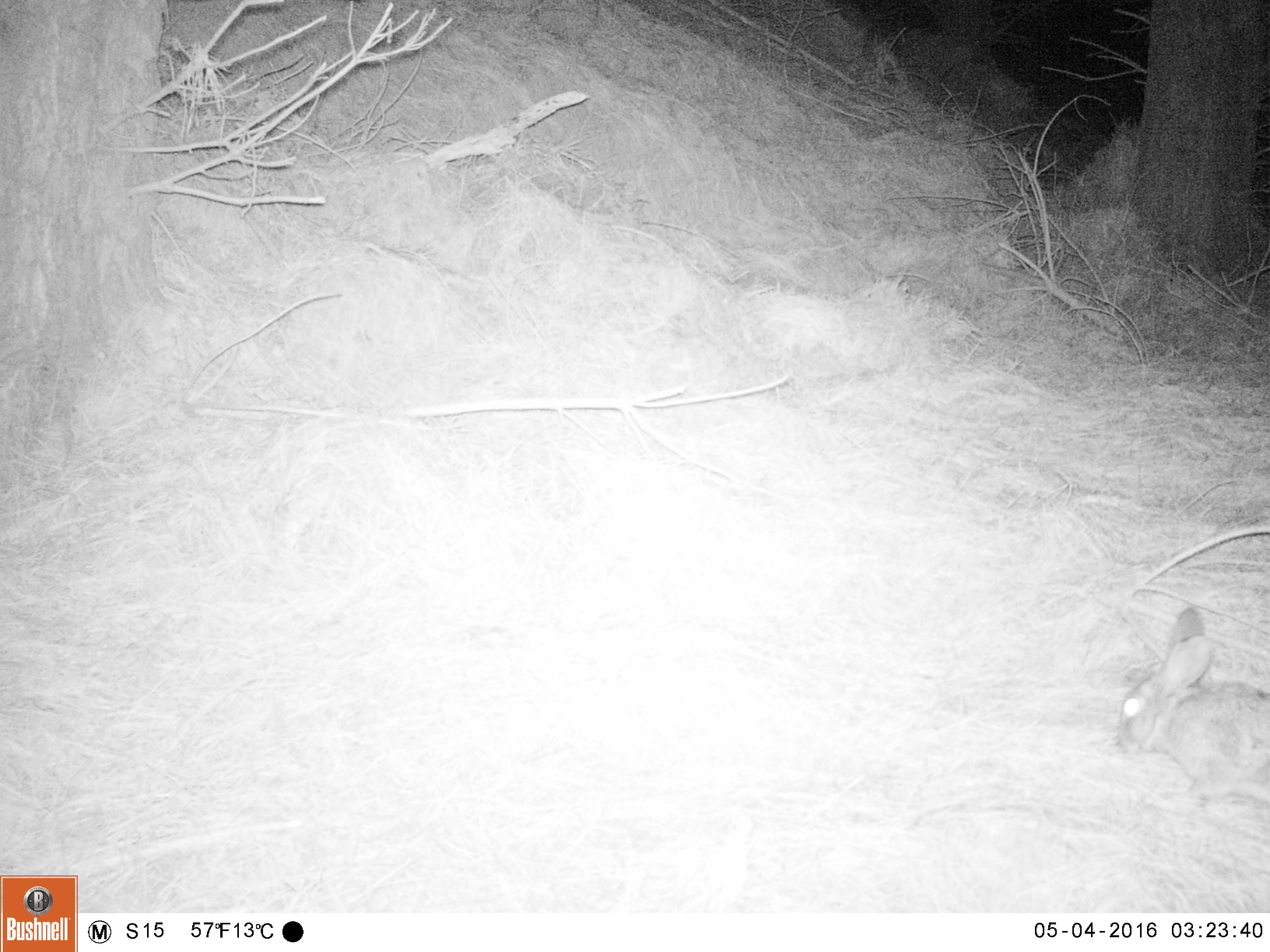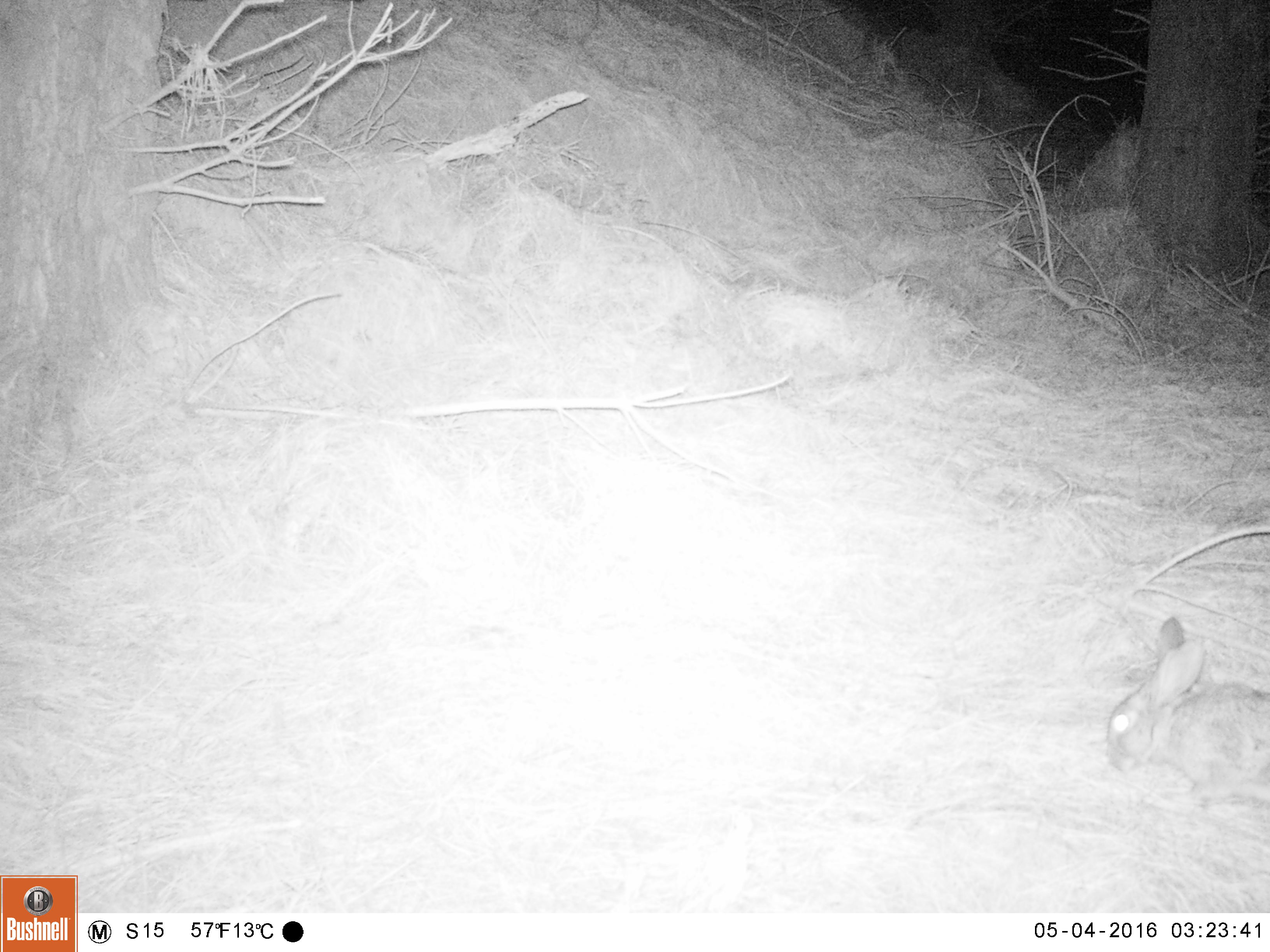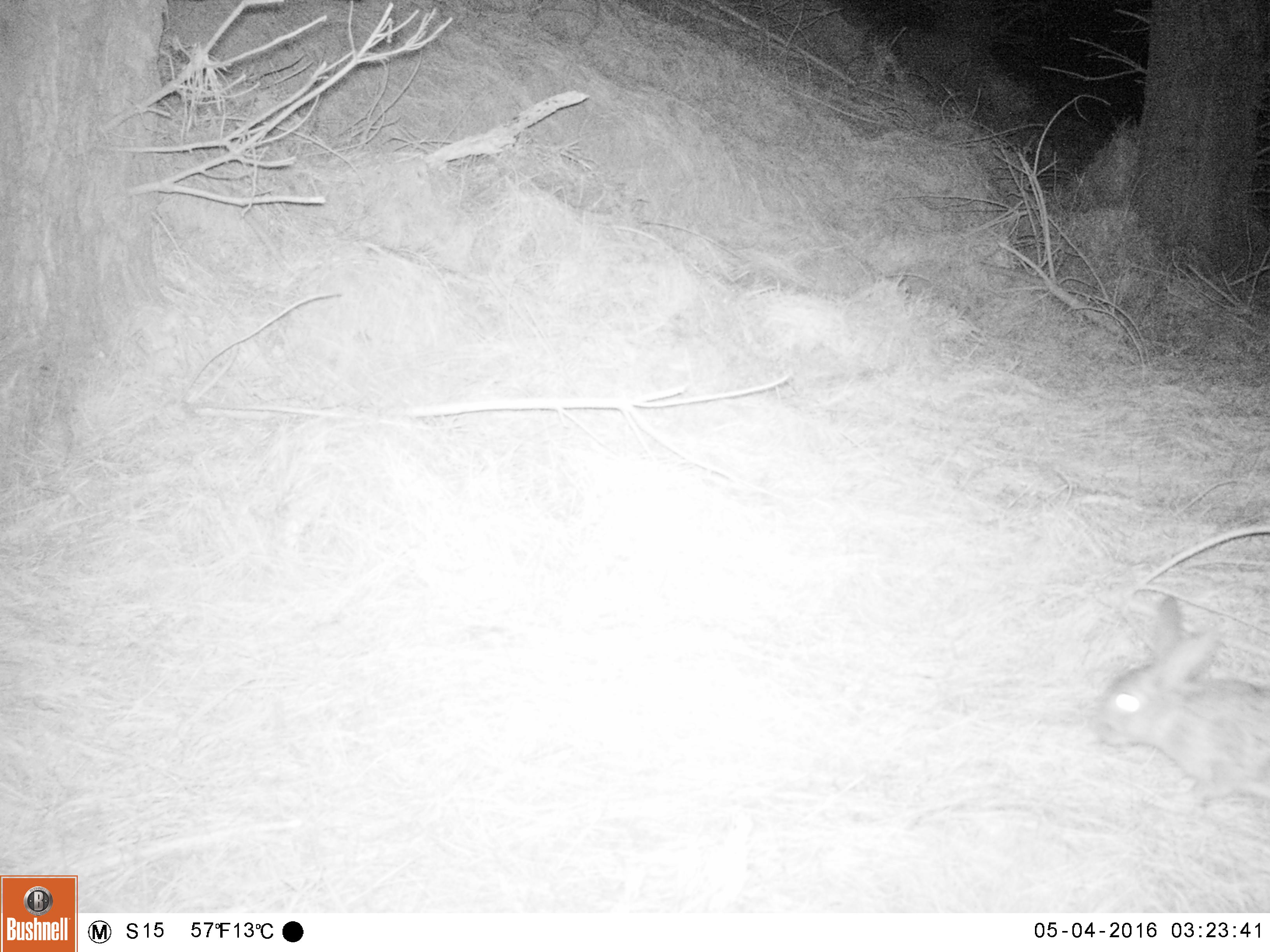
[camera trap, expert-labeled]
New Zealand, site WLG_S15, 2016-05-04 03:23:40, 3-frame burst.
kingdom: Animalia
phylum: Chordata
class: Mammalia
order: Lagomorpha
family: Leporidae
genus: Oryctolagus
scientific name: Oryctolagus cuniculus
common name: european rabbit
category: rabbit